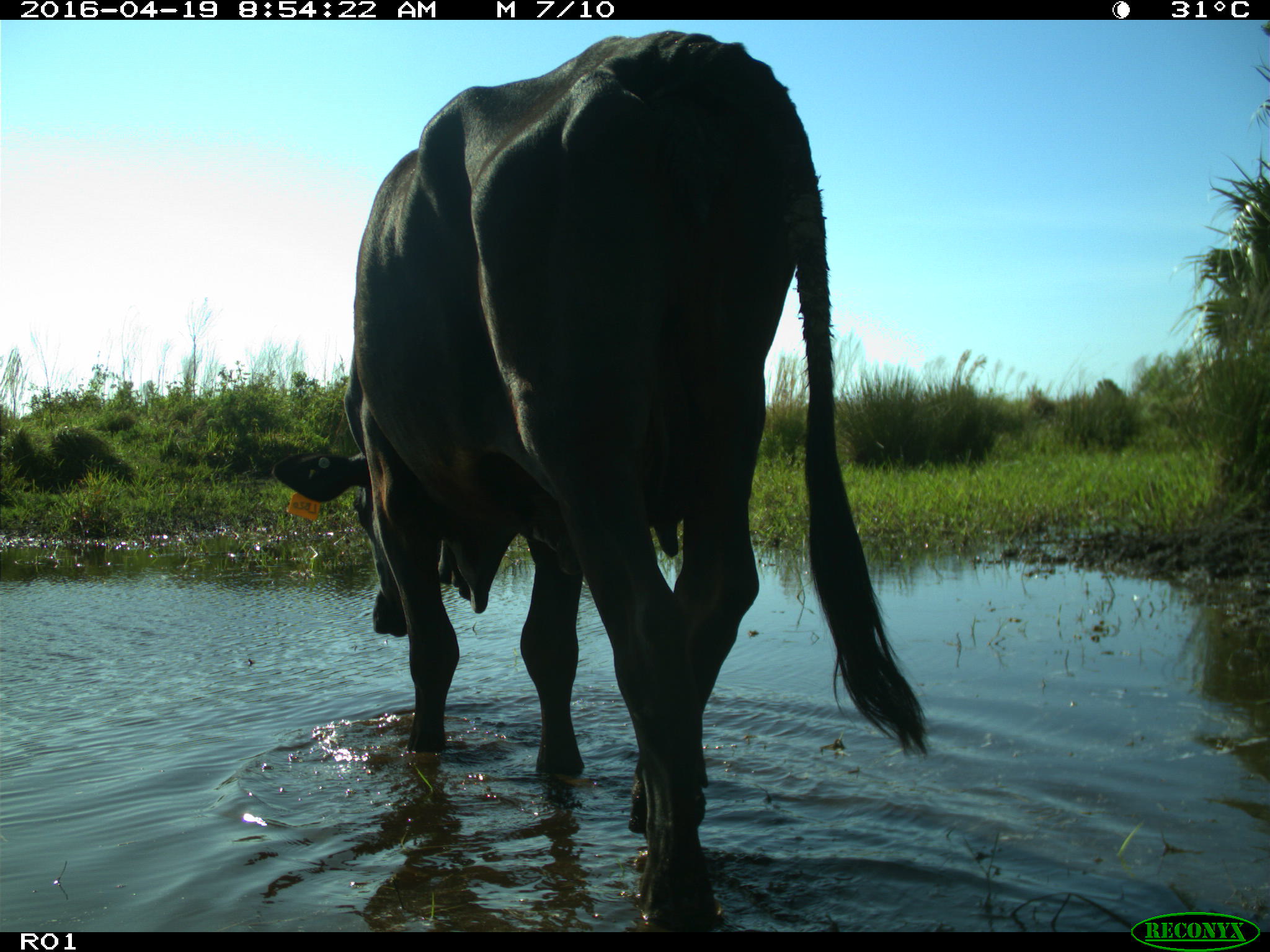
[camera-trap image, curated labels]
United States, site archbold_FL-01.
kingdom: Animalia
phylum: Chordata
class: Mammalia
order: Artiodactyla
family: Bovidae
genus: Bos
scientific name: Bos taurus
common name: domestic cow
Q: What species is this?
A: Bos taurus (domestic cow).